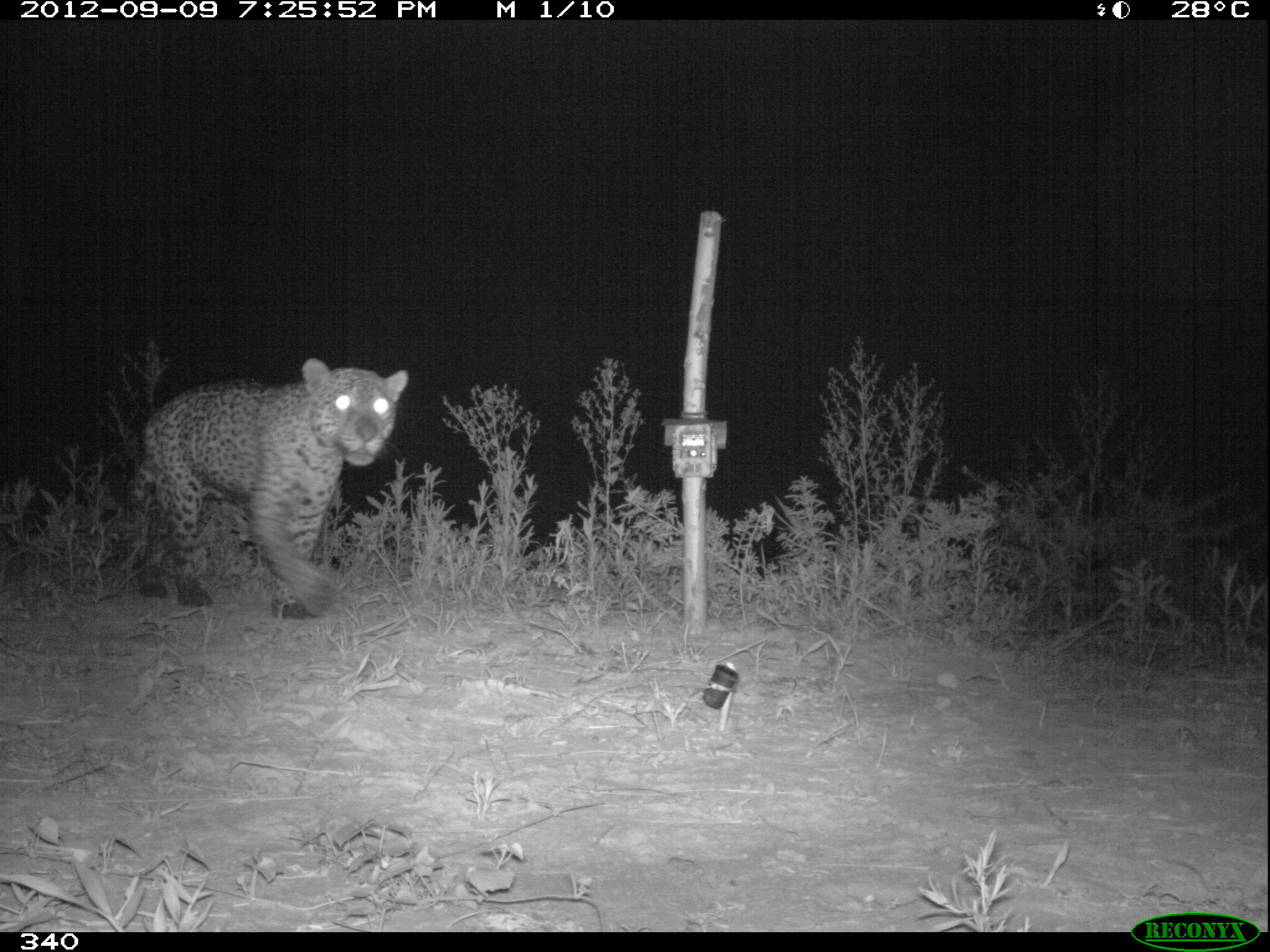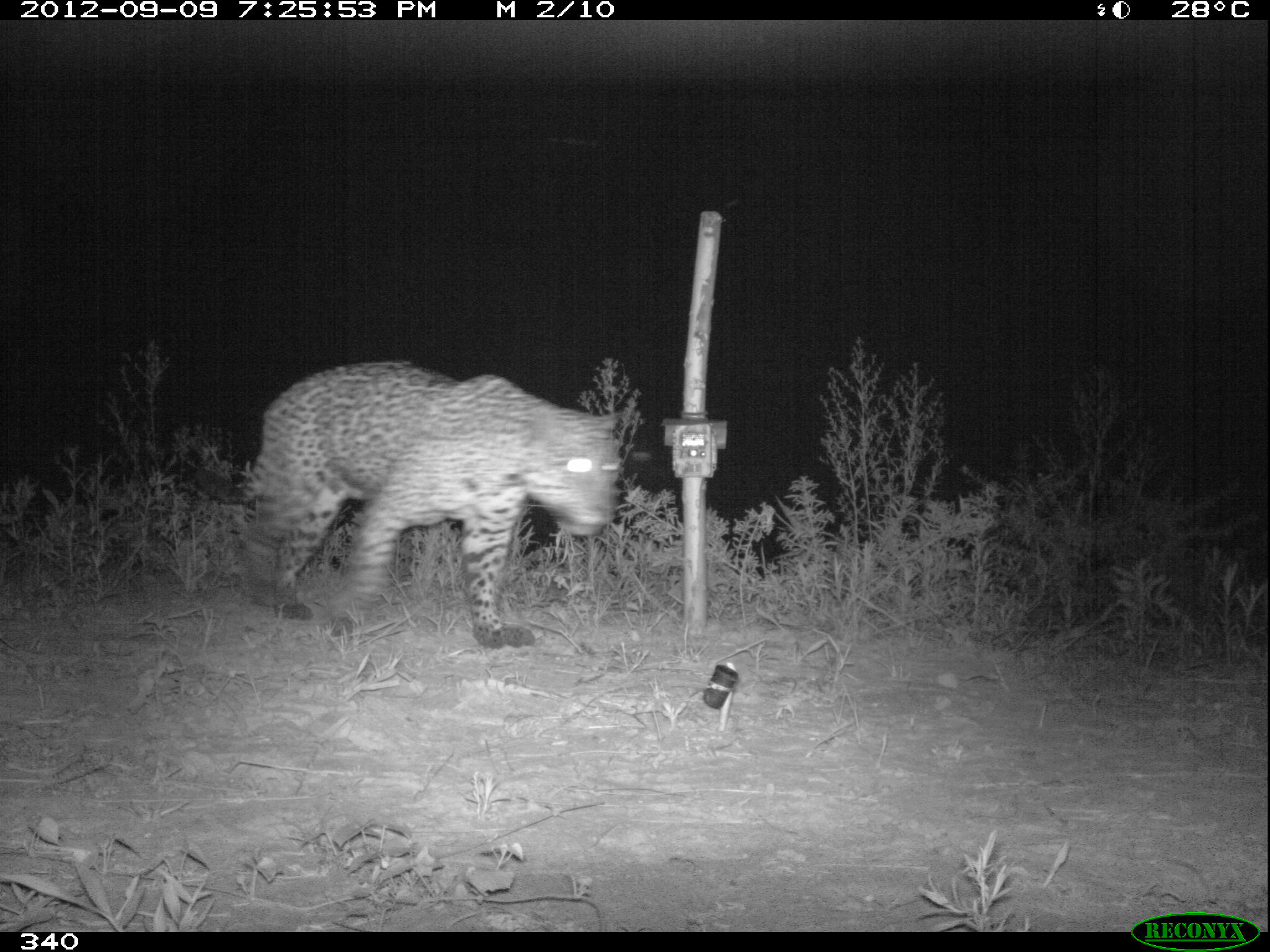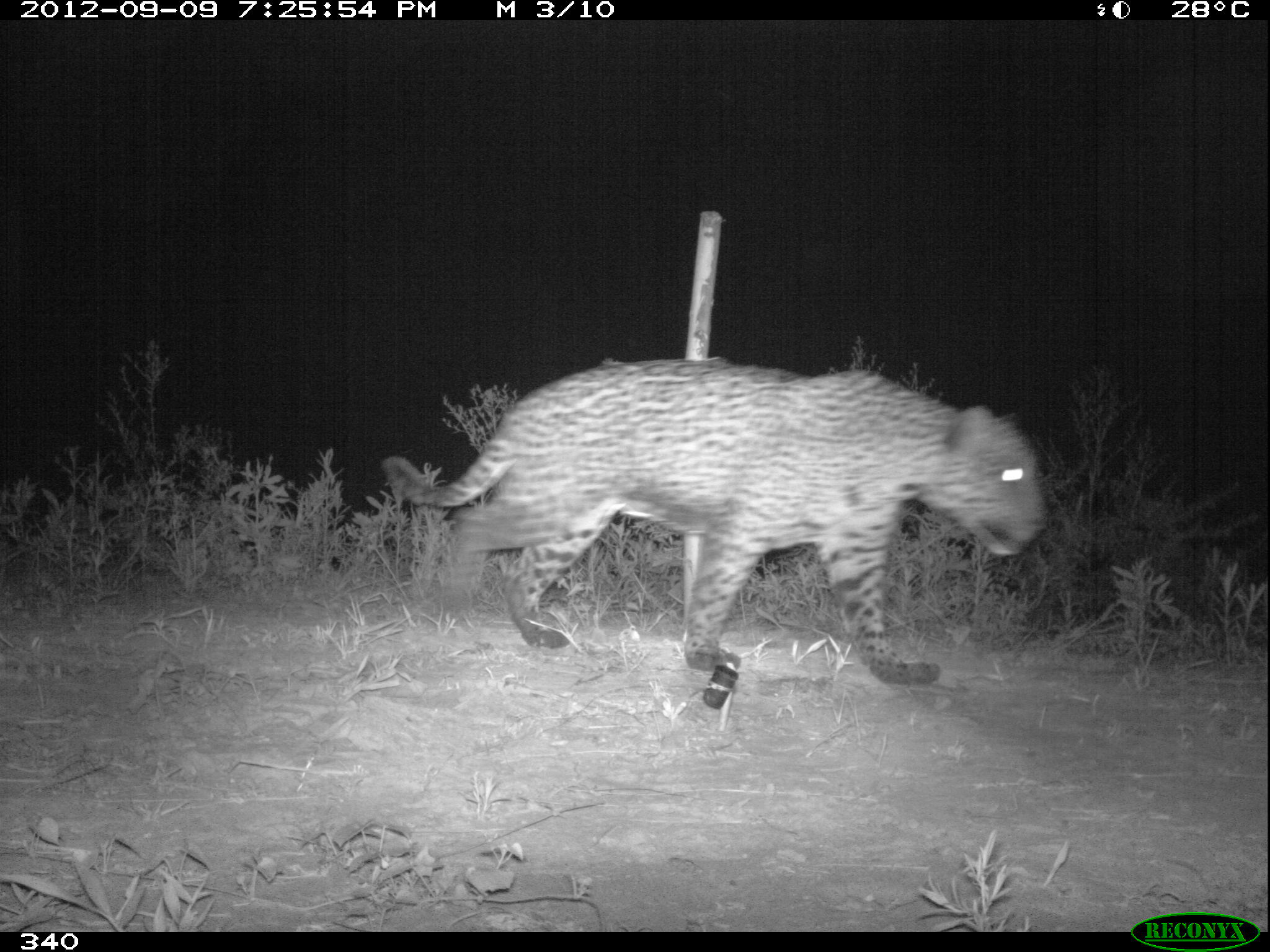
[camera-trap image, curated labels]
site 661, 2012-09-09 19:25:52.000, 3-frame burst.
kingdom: Animalia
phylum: Chordata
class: Mammalia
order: Carnivora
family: Felidae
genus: Panthera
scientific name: Panthera onca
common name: jaguar